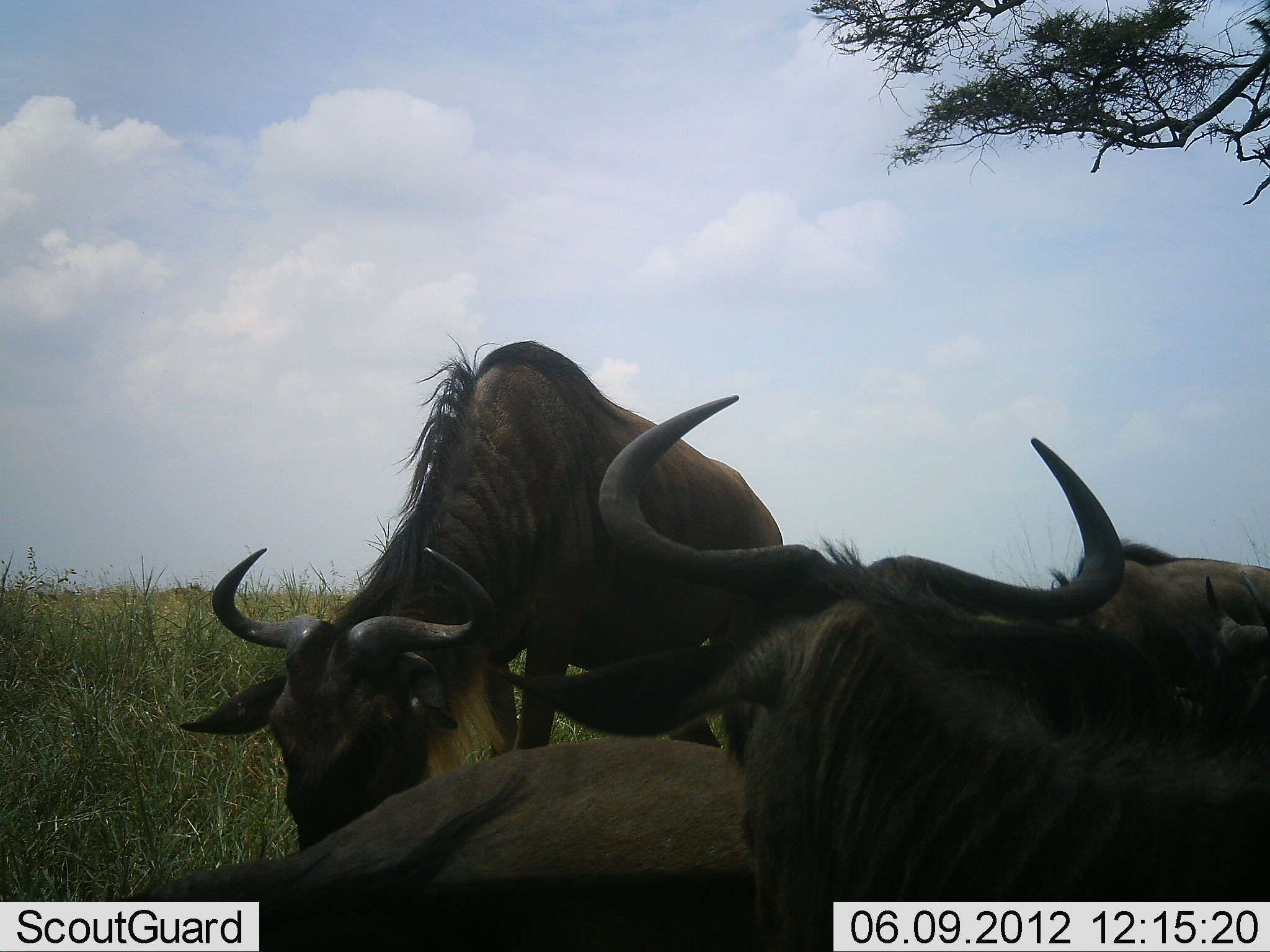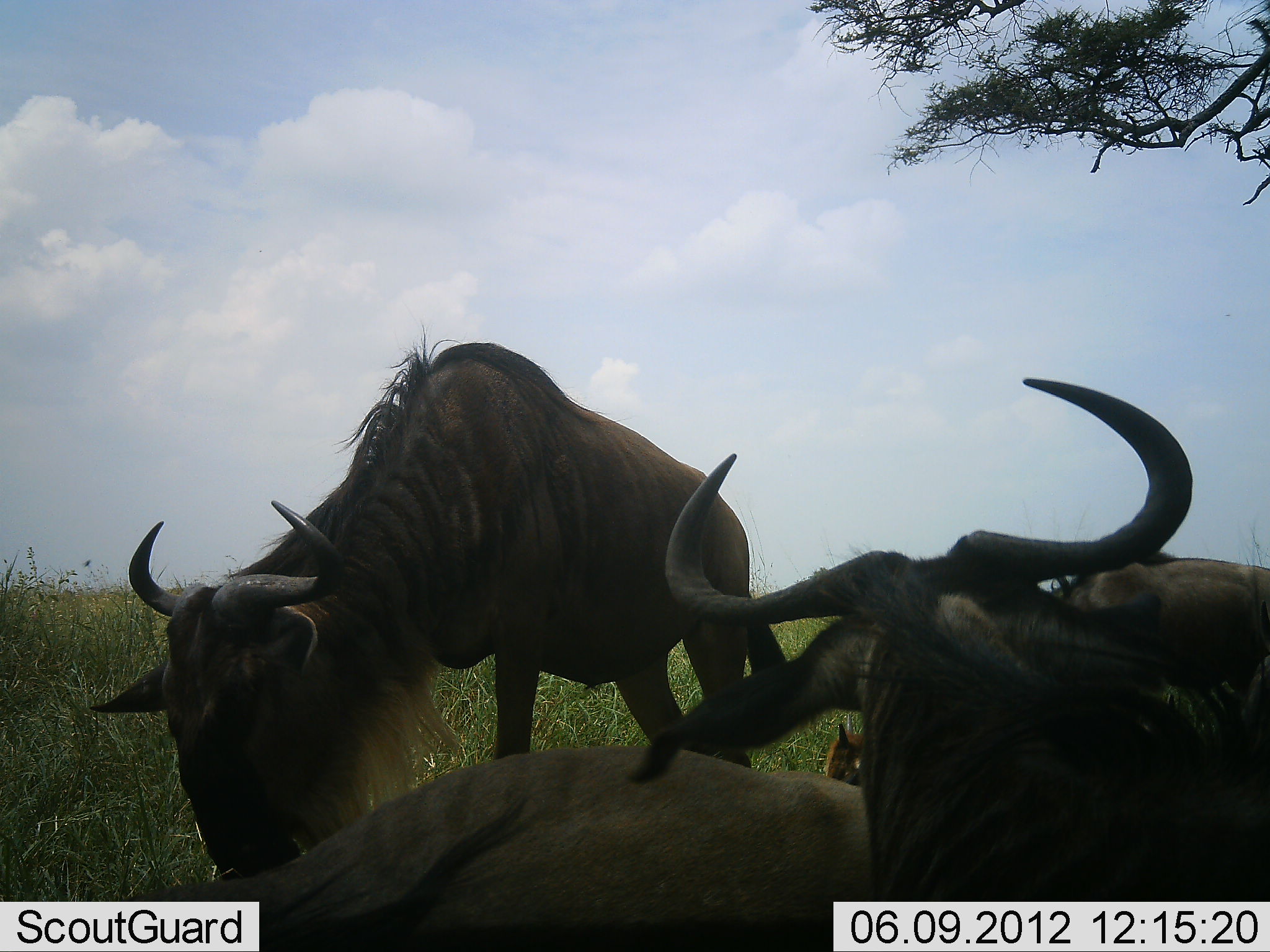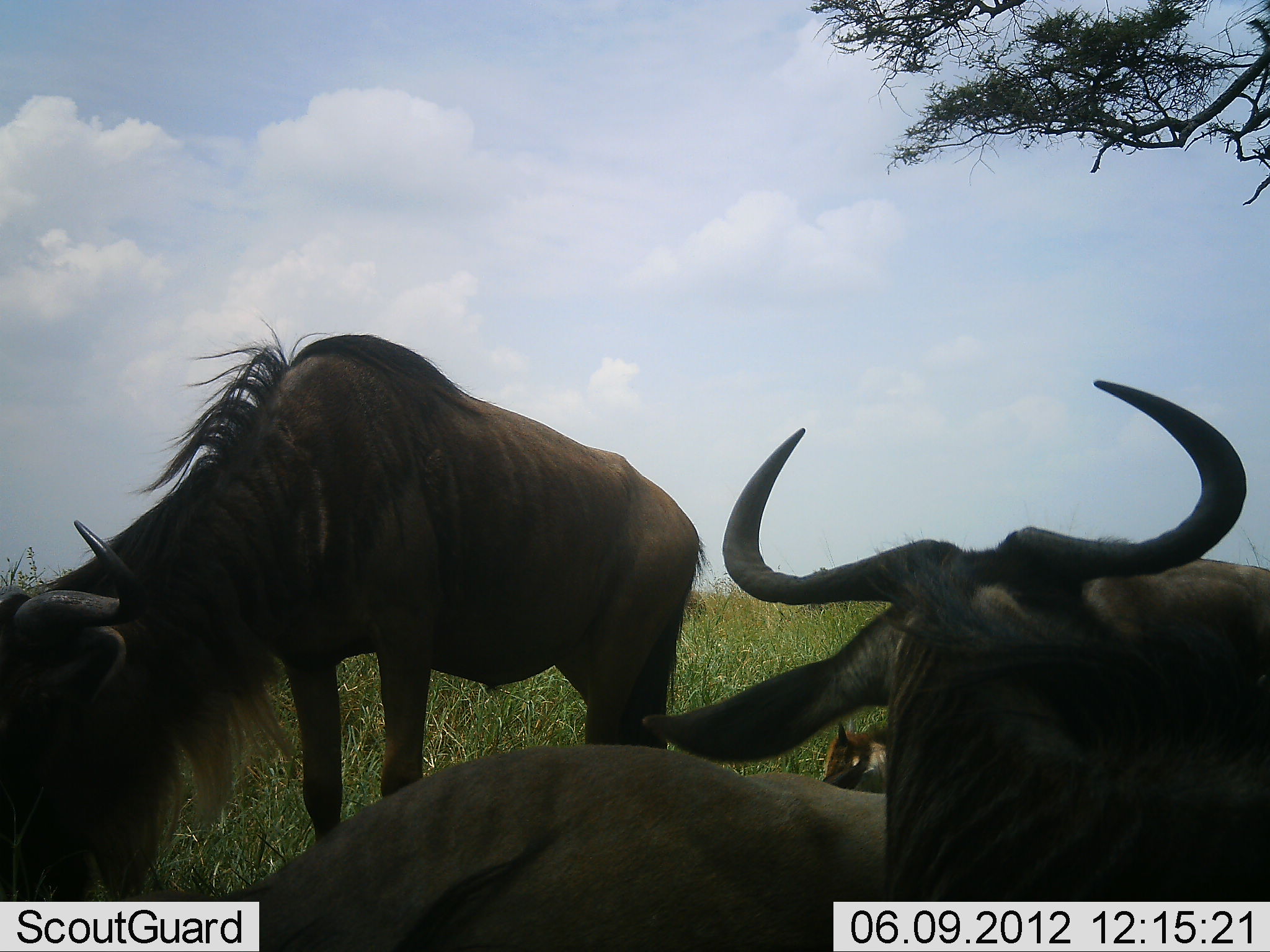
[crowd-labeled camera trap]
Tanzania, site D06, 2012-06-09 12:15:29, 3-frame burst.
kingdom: Animalia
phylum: Chordata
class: Mammalia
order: Artiodactyla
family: Bovidae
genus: Connochaetes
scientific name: Connochaetes taurinus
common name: blue wildebeest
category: wildebeest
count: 4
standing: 60%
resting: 90%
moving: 50%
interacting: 0%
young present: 50%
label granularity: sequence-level